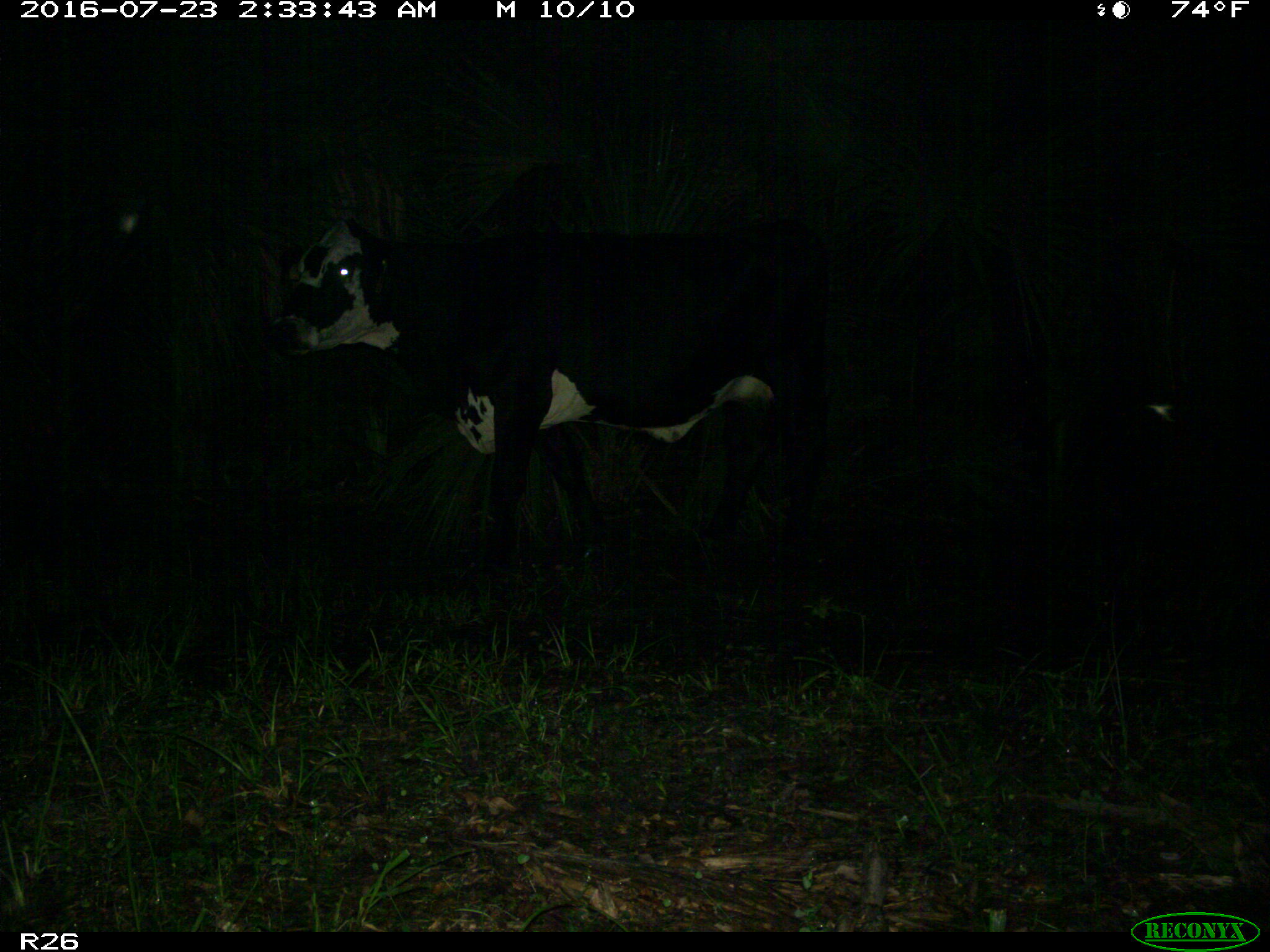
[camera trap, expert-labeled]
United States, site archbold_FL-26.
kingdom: Animalia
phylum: Chordata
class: Mammalia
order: Artiodactyla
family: Bovidae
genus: Bos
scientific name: Bos taurus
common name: domestic cow